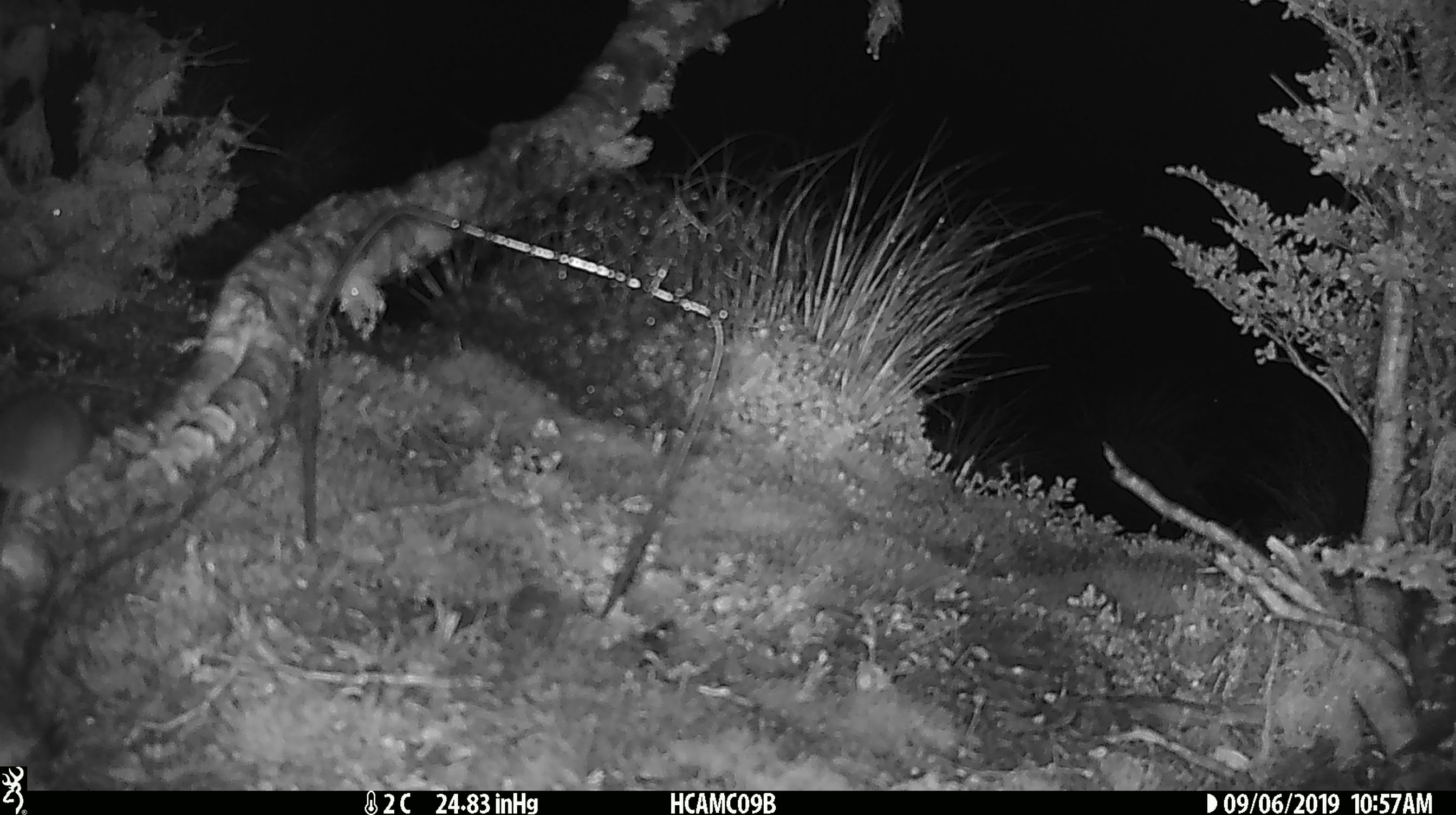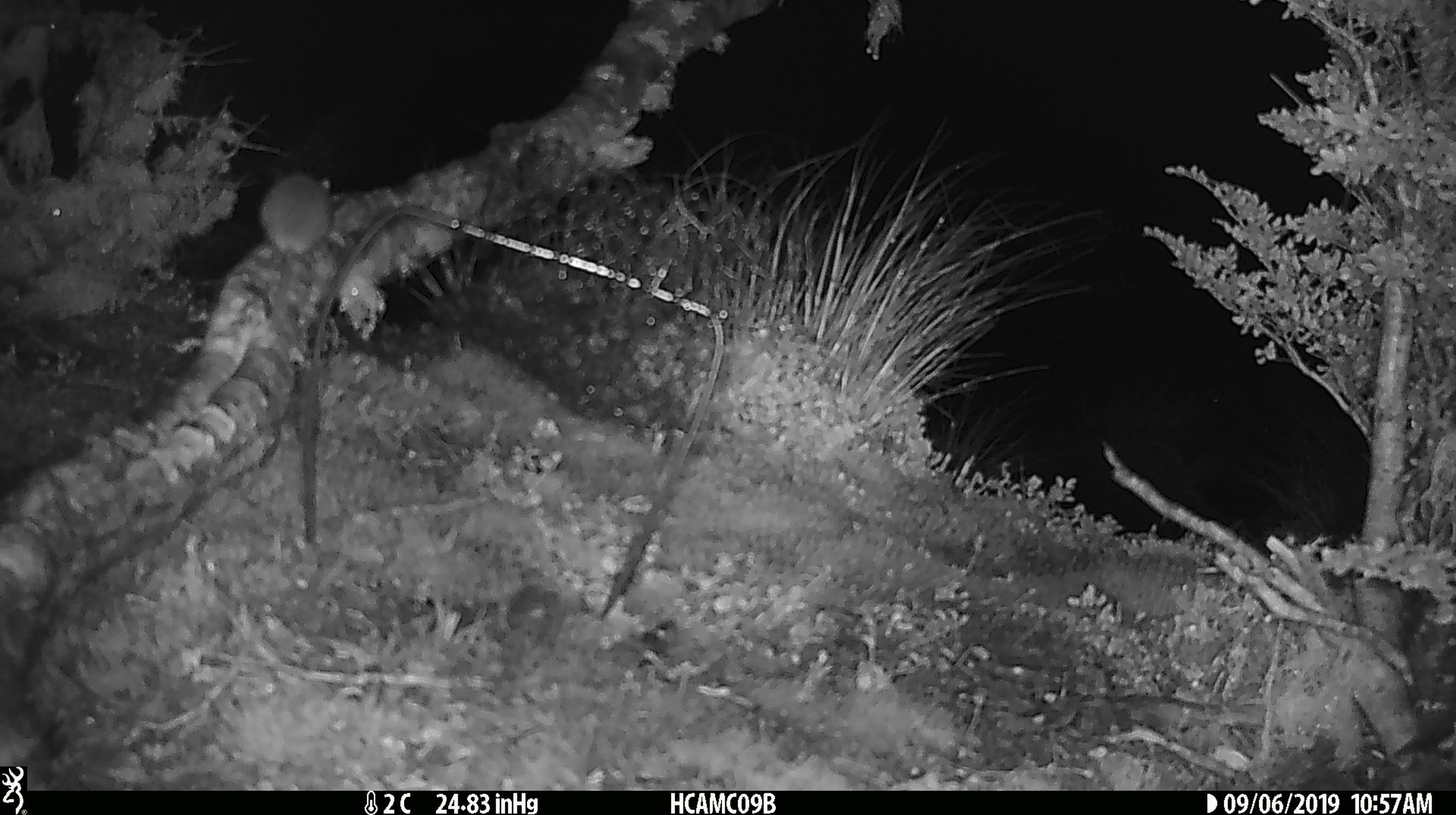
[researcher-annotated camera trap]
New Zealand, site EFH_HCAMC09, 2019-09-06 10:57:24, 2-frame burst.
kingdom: Animalia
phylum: Chordata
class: Mammalia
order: Rodentia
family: Muridae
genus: Mus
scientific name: Mus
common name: mouse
Mouse (Mus).